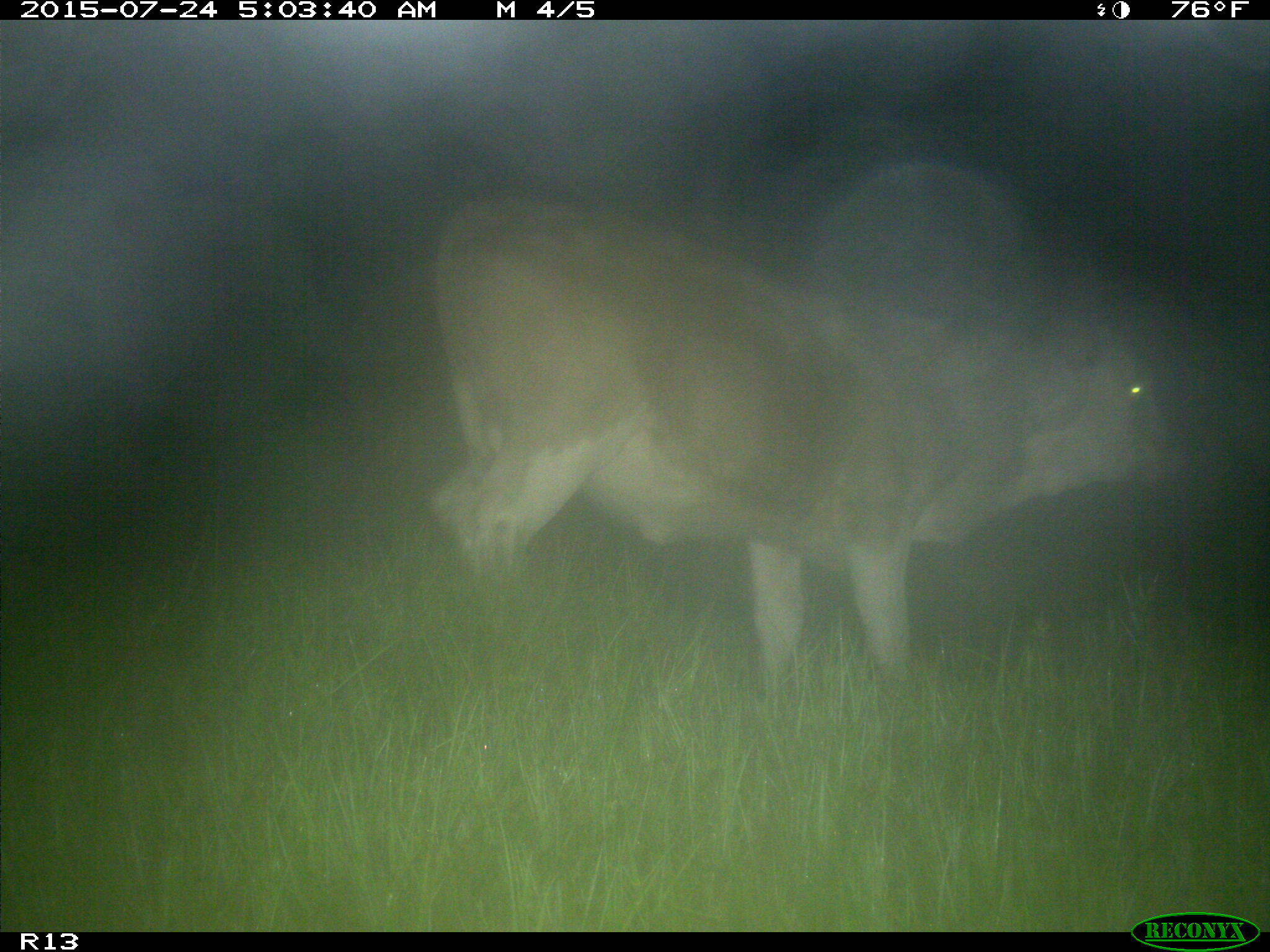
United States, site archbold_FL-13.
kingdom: Animalia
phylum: Chordata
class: Mammalia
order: Artiodactyla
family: Bovidae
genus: Bos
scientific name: Bos taurus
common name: domestic cow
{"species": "Bos taurus (domestic cow)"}